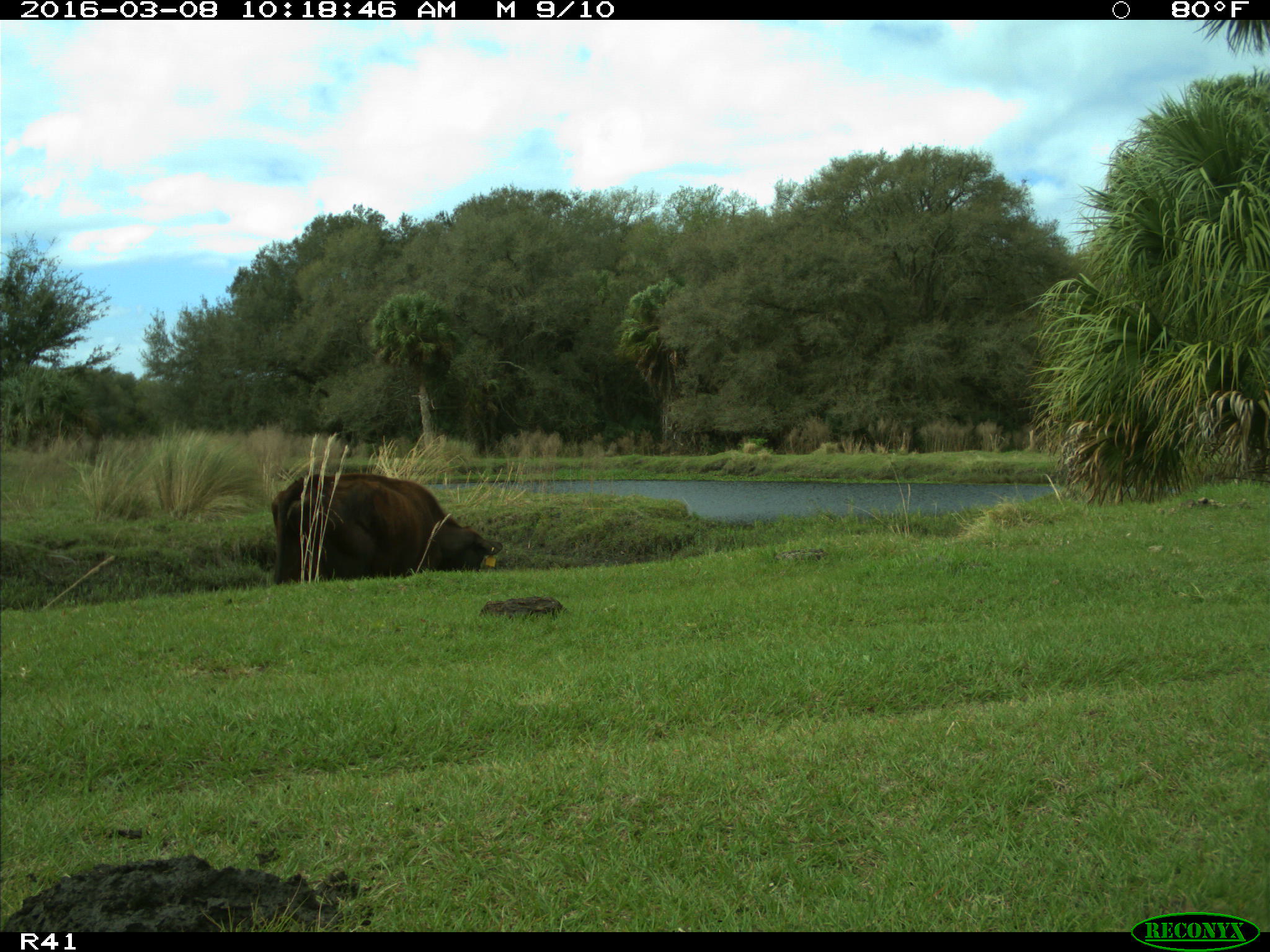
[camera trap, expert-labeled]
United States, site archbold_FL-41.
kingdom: Animalia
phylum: Chordata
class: Mammalia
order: Artiodactyla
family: Bovidae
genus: Bos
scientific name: Bos taurus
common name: domestic cow